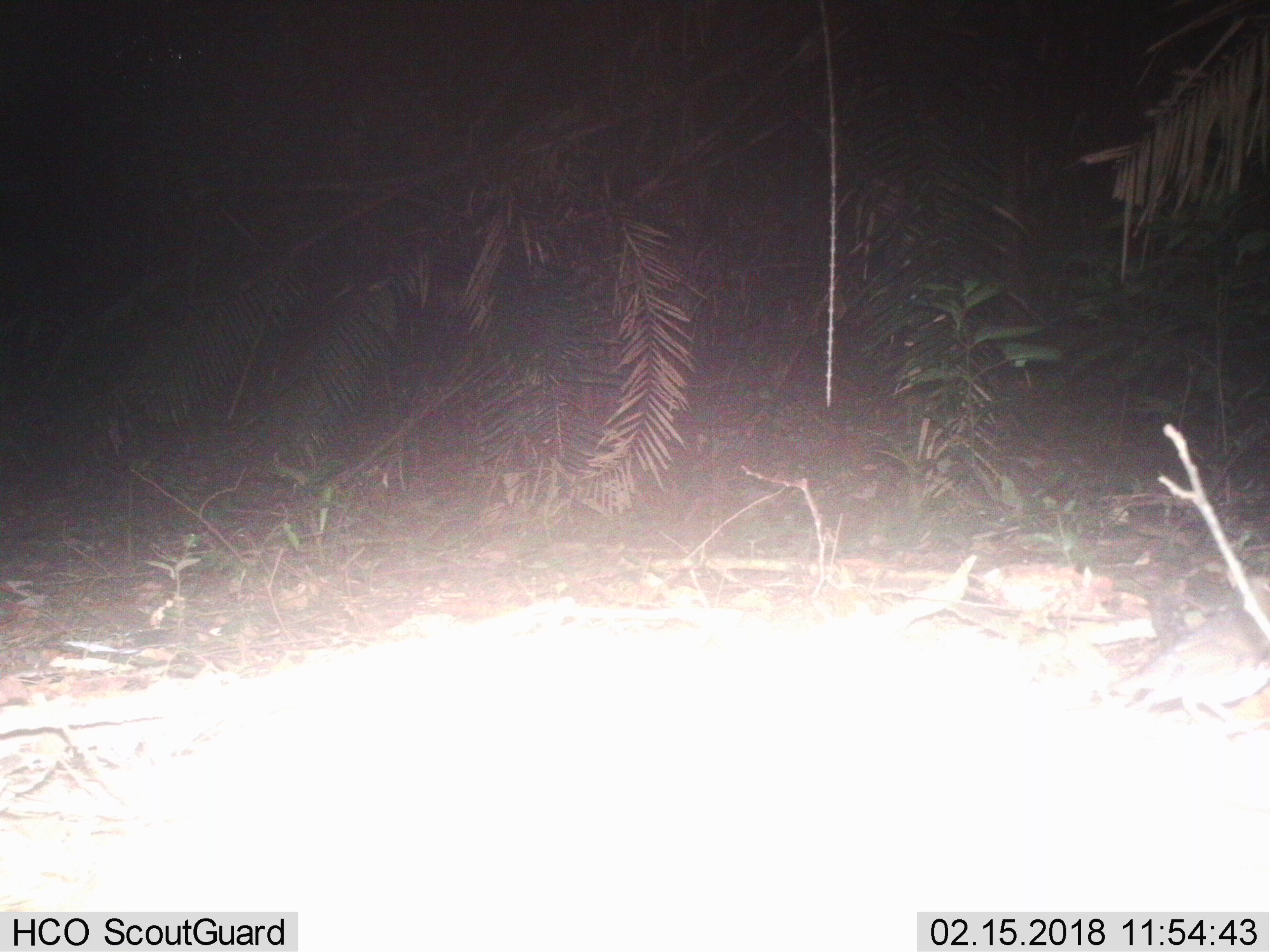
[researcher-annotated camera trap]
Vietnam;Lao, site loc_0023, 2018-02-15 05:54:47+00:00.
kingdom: Animalia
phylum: Chordata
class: Aves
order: Passeriformes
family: Turdidae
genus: Turdus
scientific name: Turdus cardis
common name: japanese thrush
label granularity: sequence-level